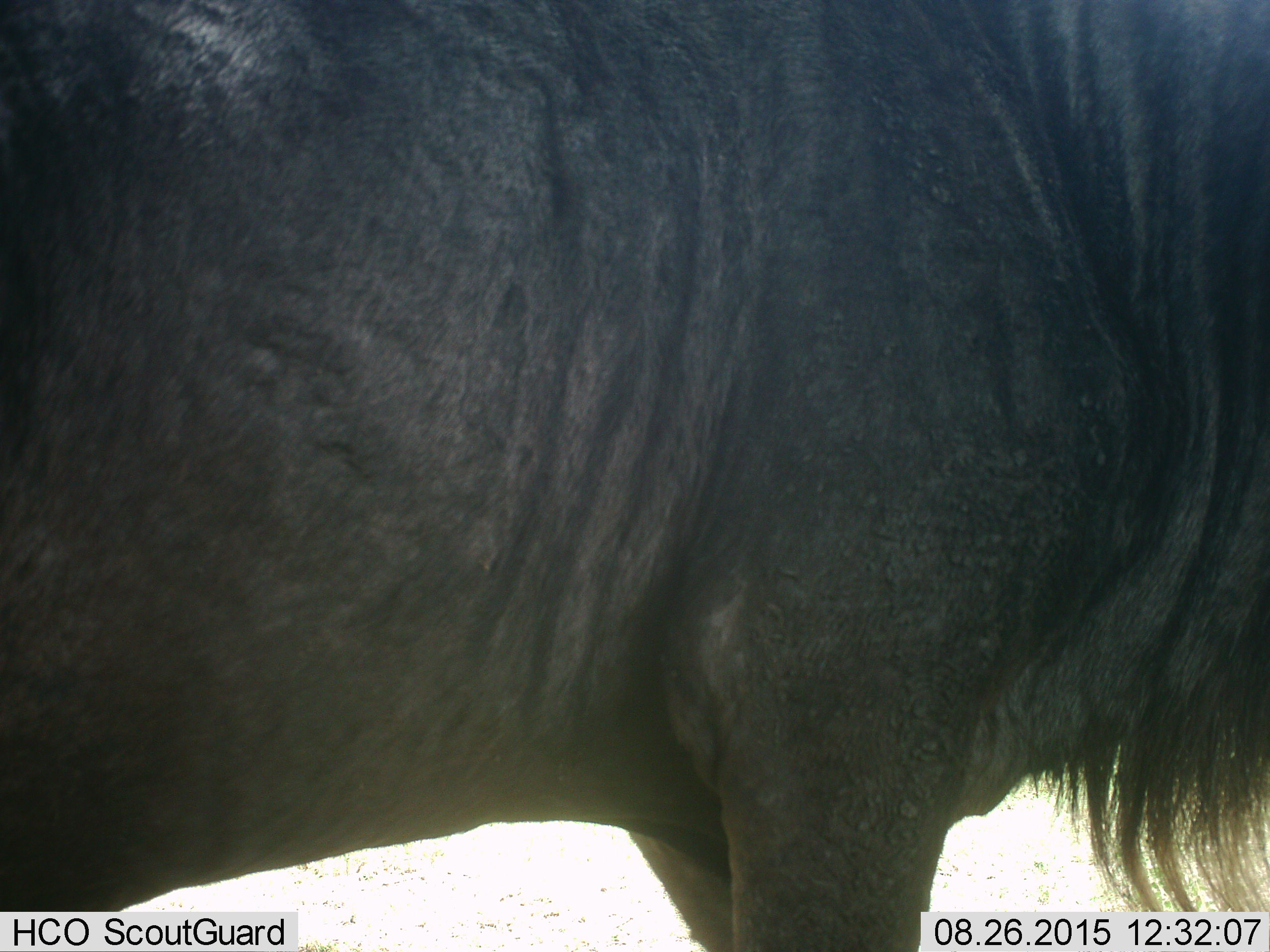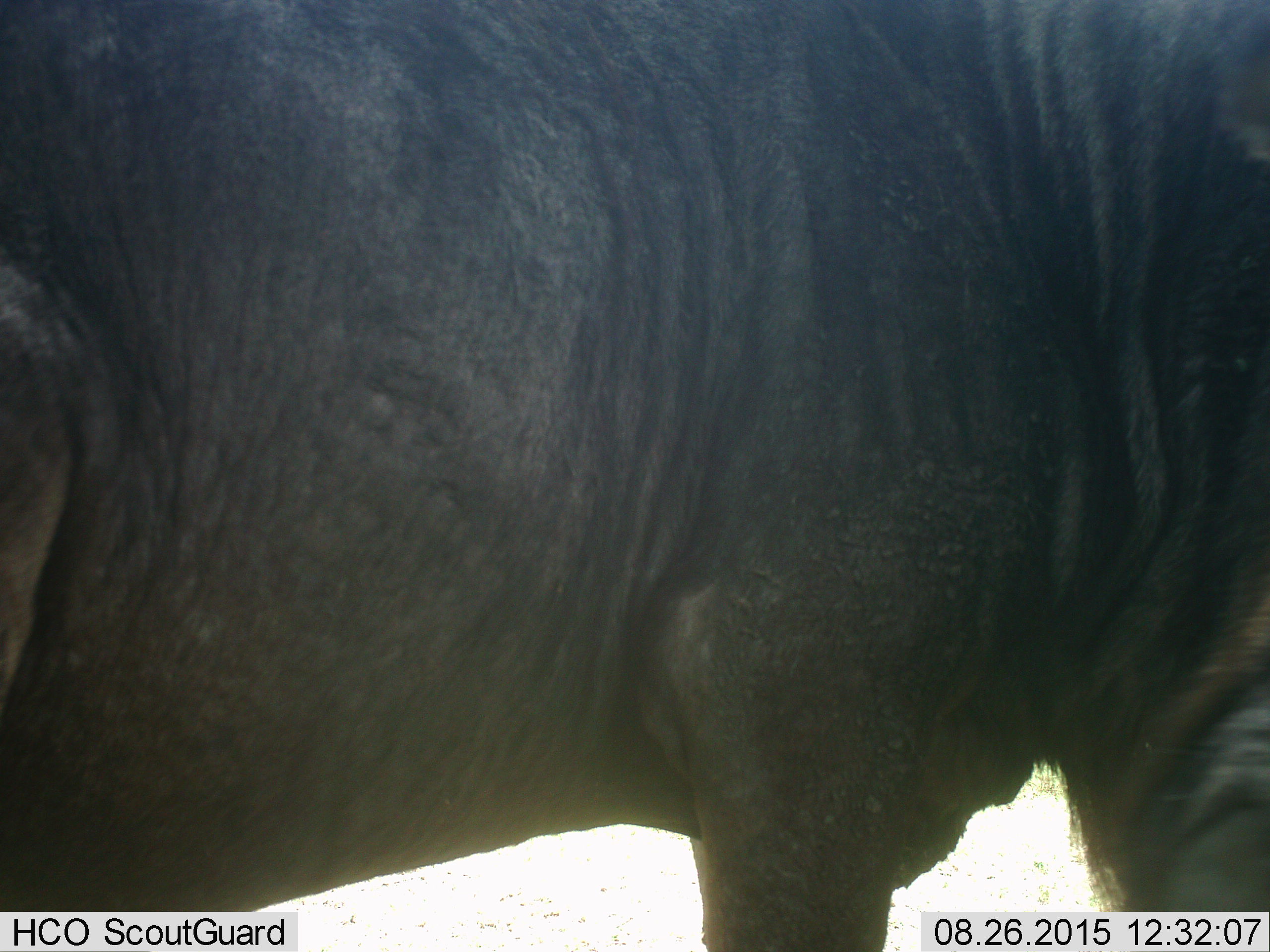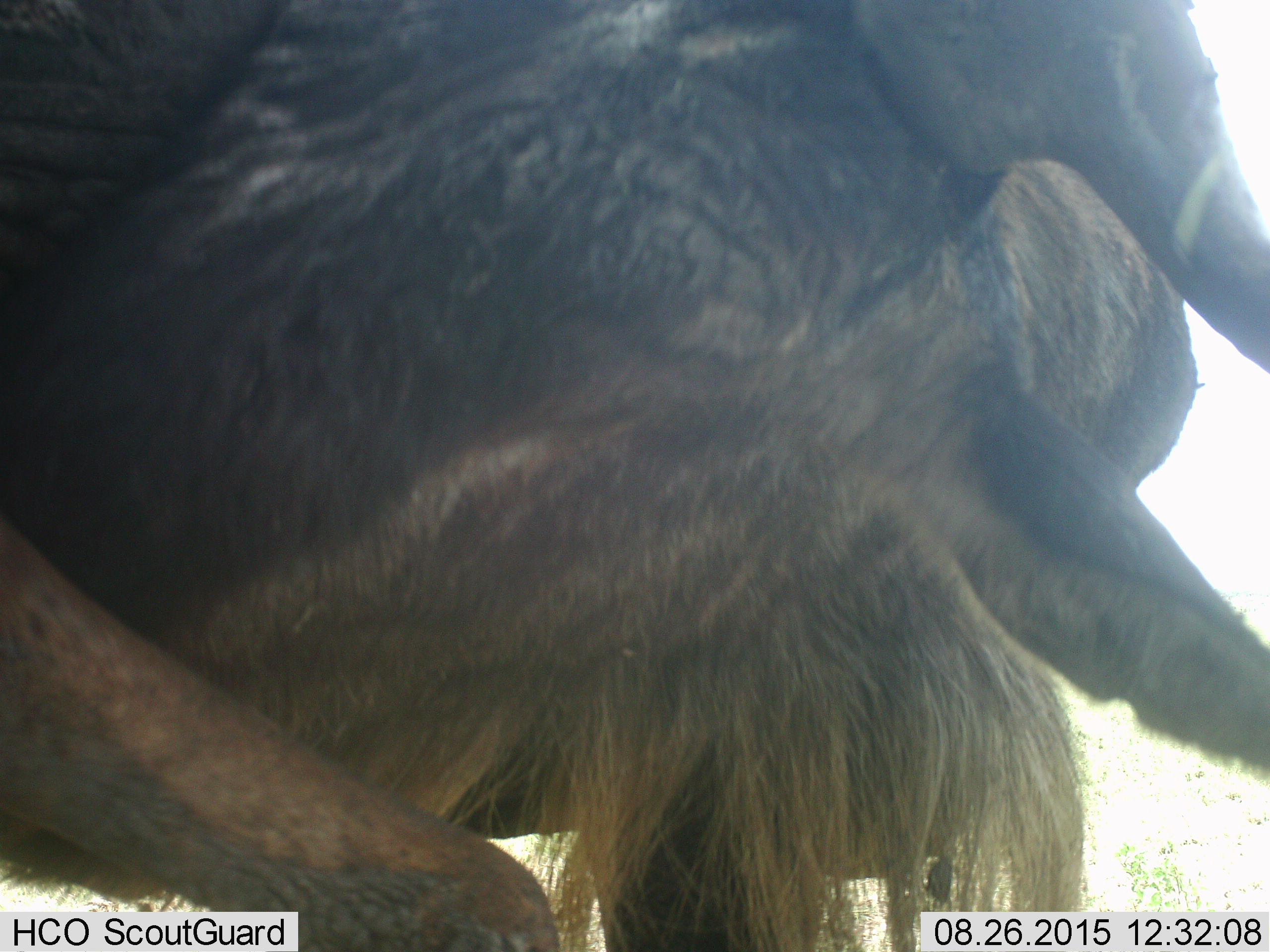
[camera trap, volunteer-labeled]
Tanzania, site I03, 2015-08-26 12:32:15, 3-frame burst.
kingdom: Animalia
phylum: Chordata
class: Mammalia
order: Artiodactyla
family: Bovidae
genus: Connochaetes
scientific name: Connochaetes taurinus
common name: blue wildebeest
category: wildebeest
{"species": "wildebeest (blue wildebeest) (Connochaetes taurinus)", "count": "1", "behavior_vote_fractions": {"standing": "83%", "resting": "0%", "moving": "17%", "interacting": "0%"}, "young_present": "0%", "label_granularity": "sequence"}